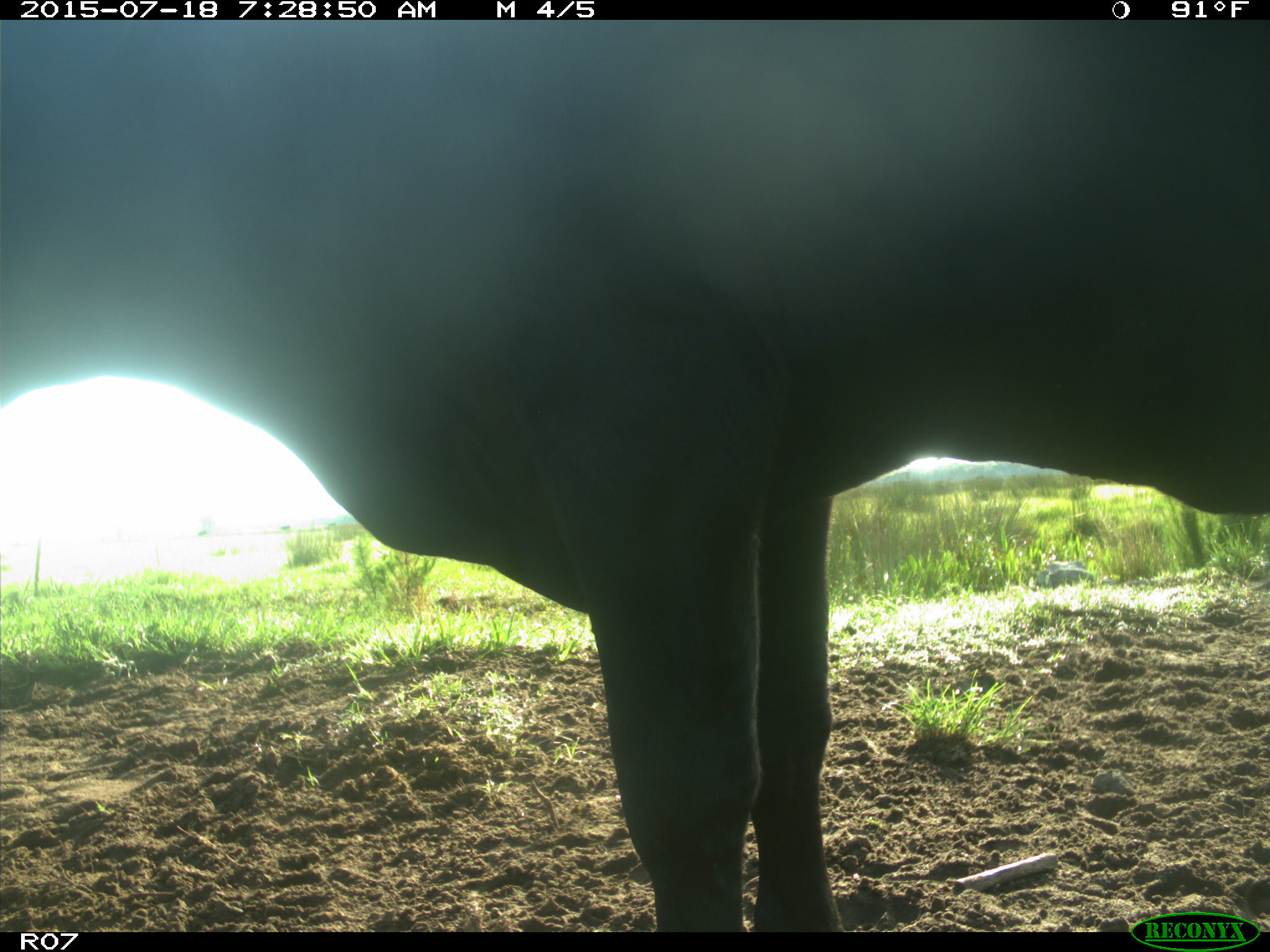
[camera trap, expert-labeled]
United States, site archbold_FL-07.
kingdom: Animalia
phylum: Chordata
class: Mammalia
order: Artiodactyla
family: Bovidae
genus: Bos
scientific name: Bos taurus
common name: domestic cow